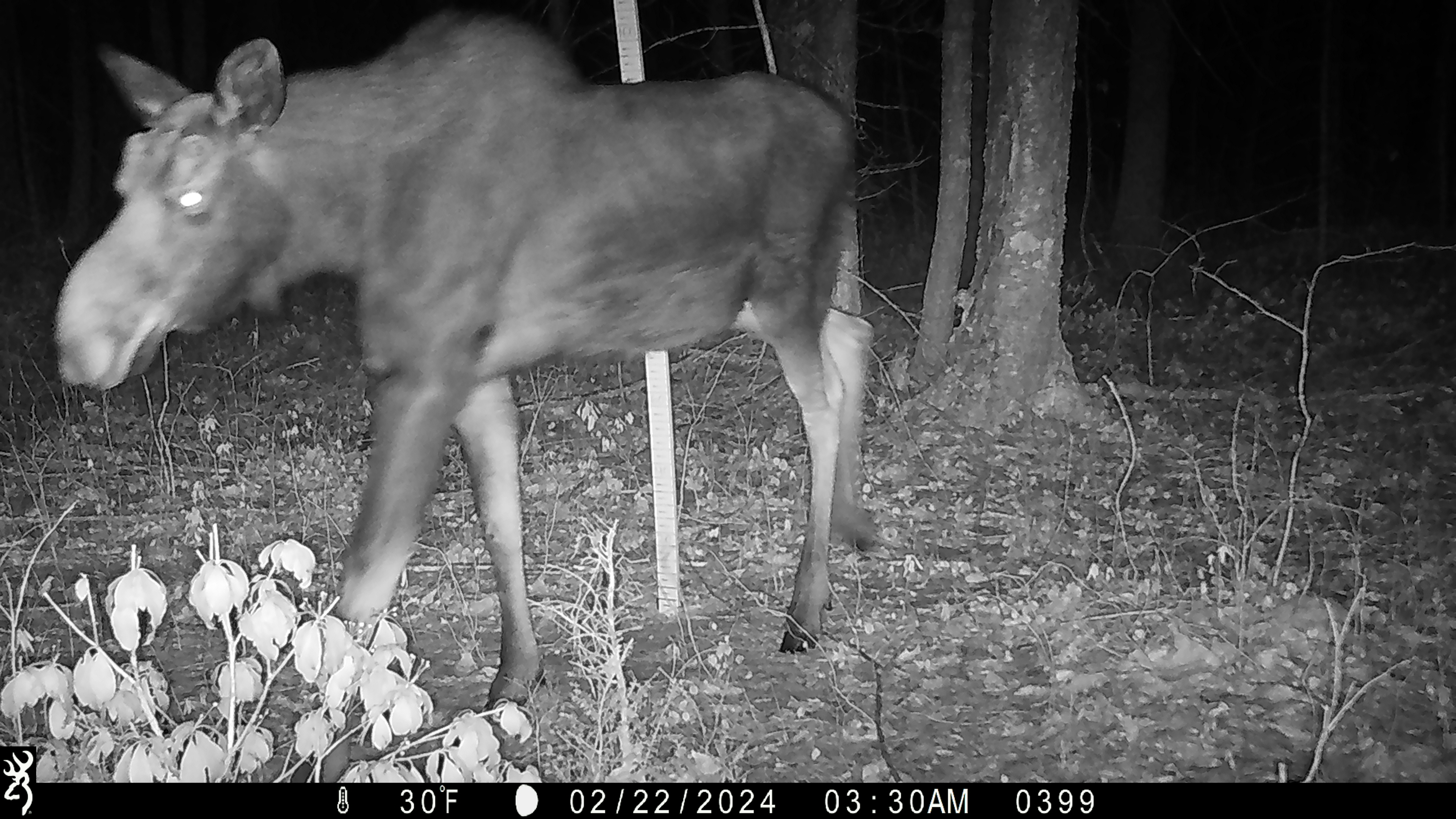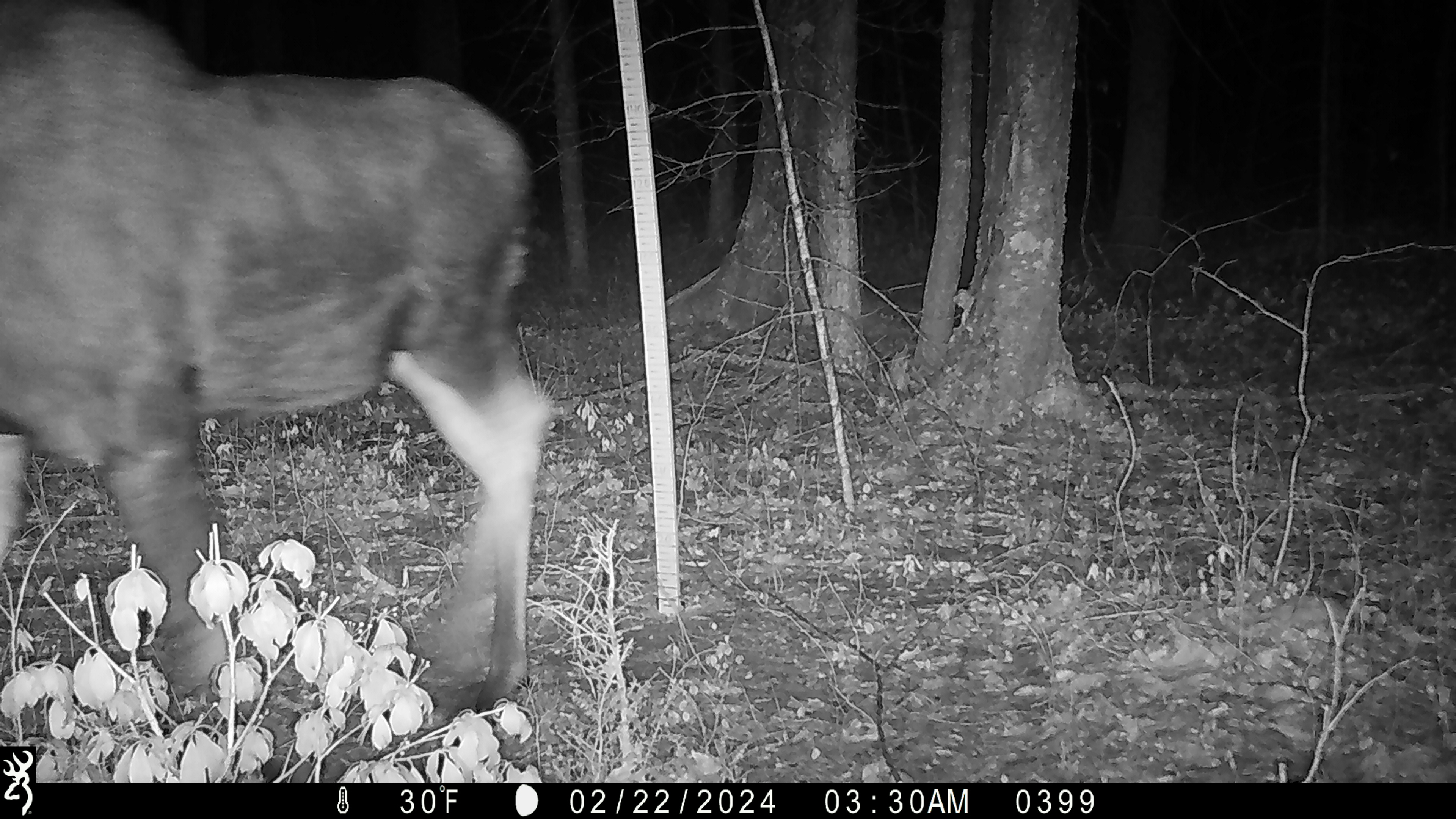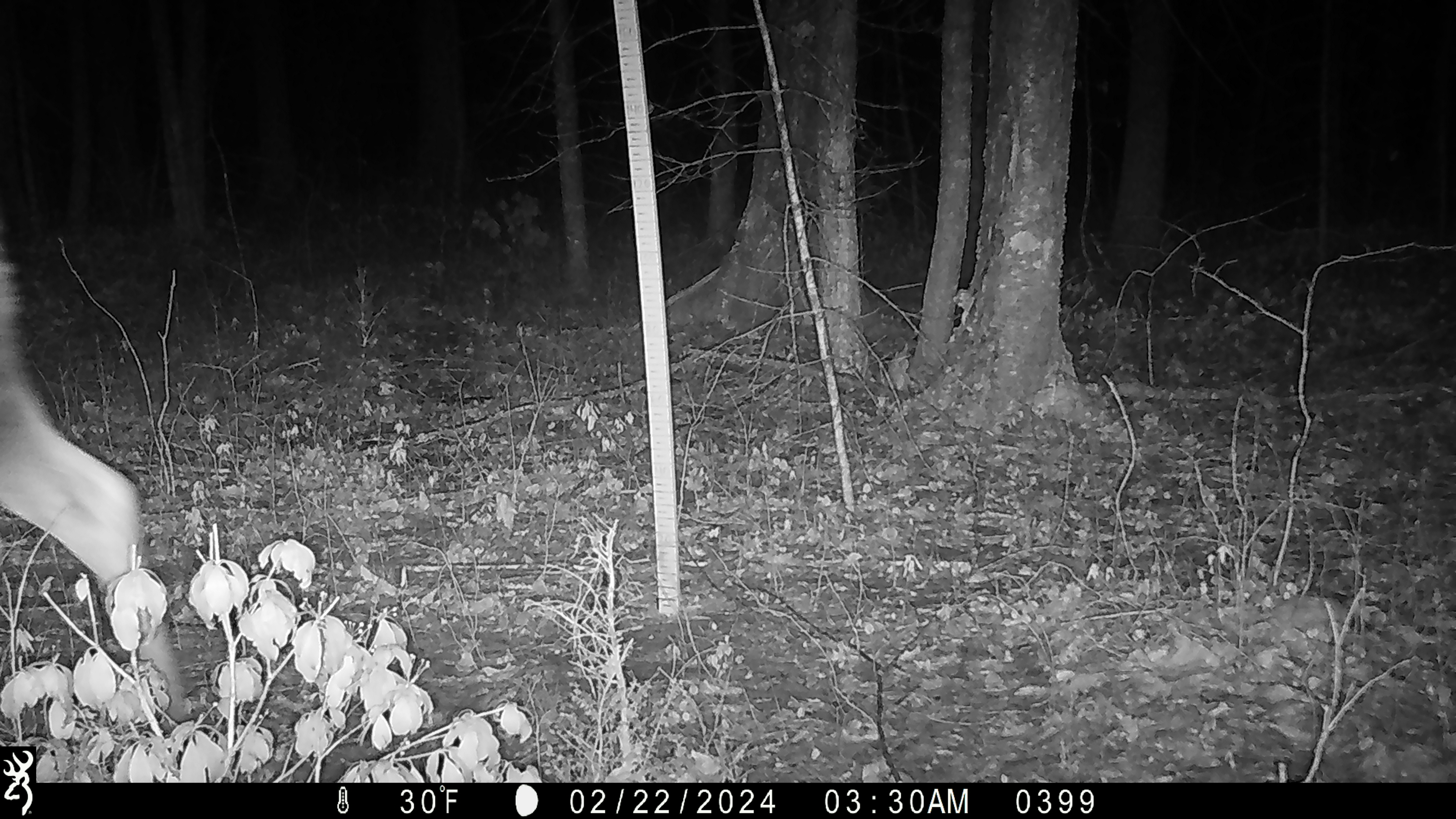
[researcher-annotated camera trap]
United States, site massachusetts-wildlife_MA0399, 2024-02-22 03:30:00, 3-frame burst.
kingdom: Animalia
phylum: Chordata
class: Mammalia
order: Artiodactyla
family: Cervidae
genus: Alces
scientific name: Alces alces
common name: moose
Moose (Alces alces).